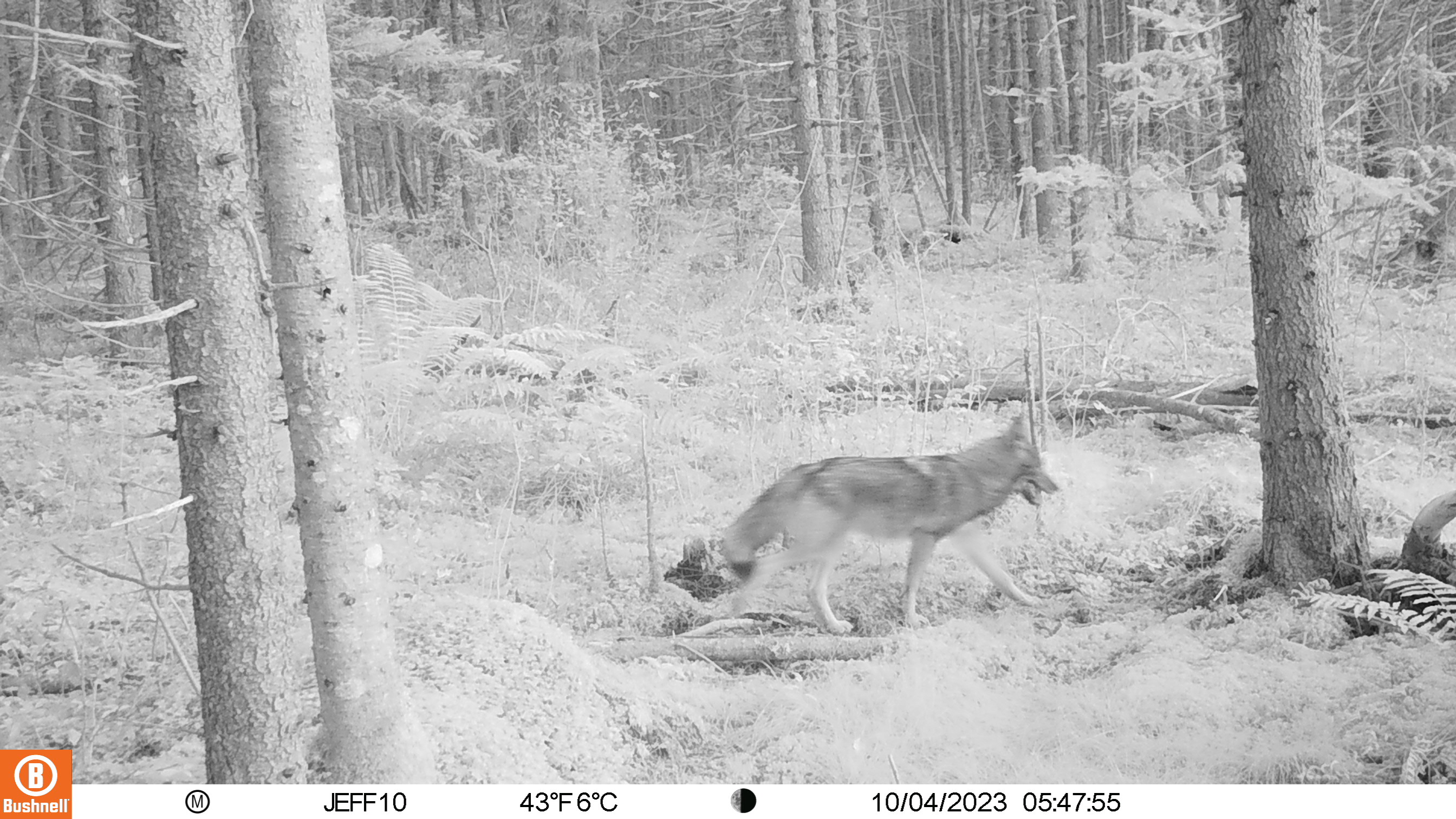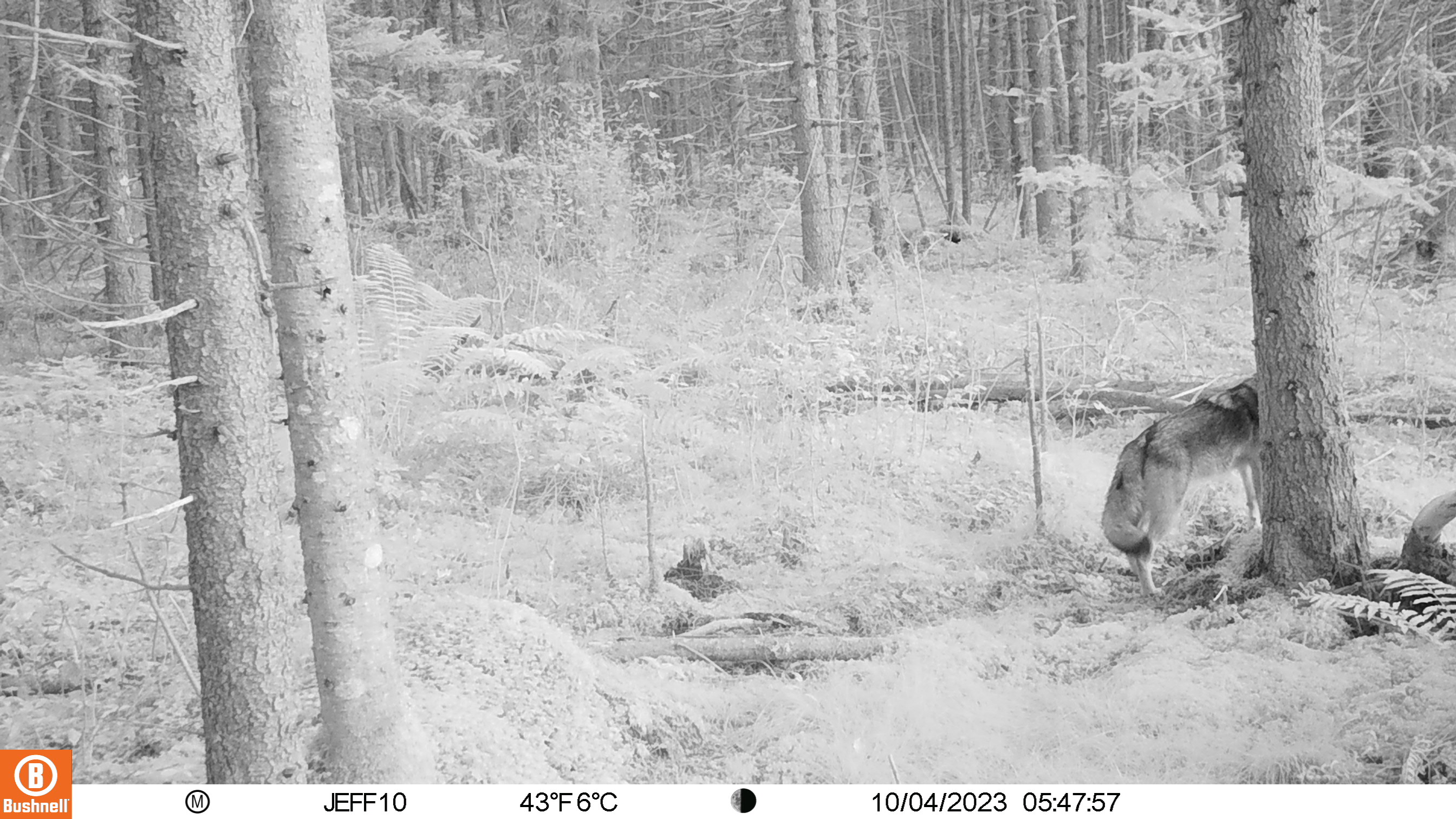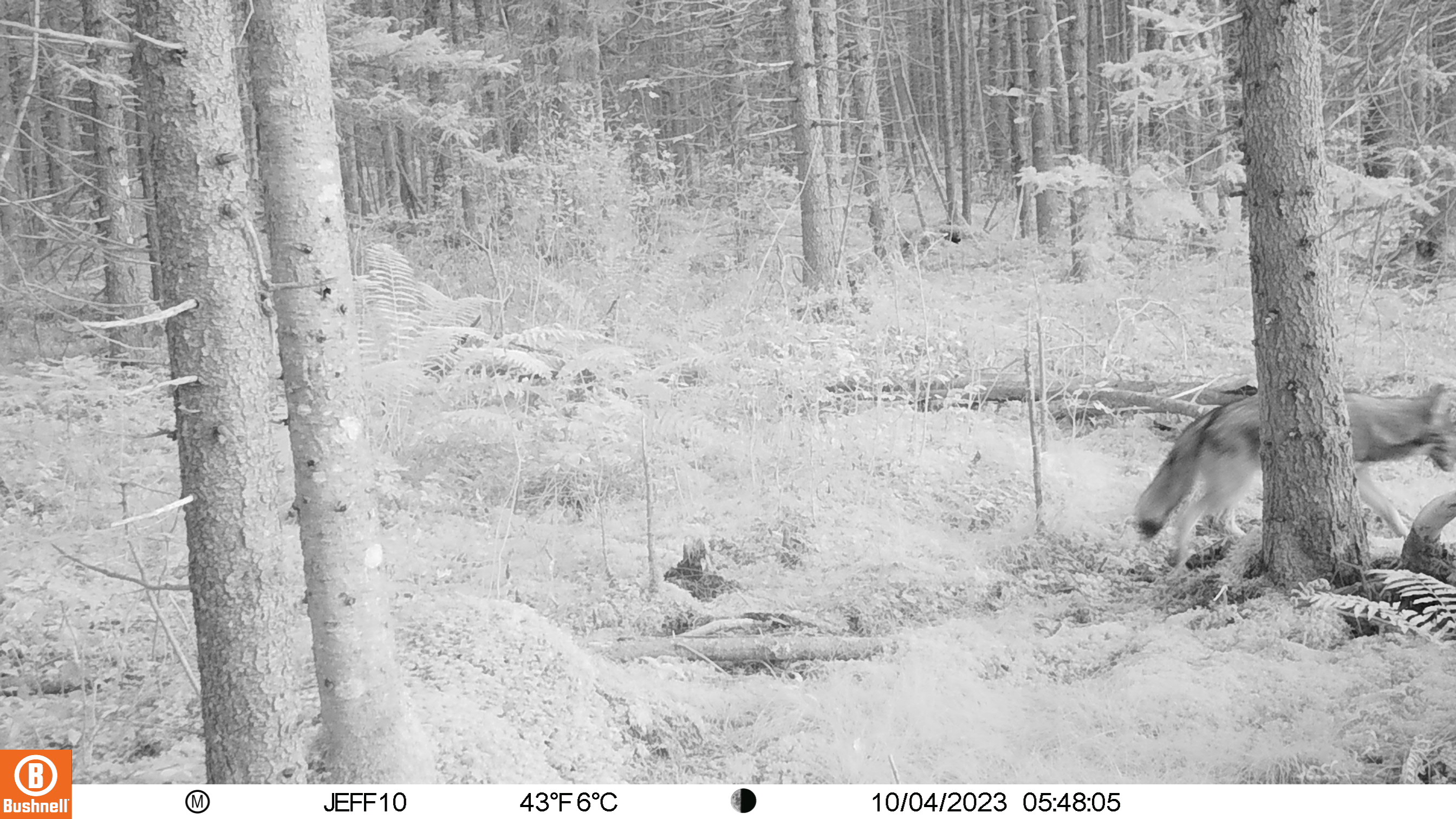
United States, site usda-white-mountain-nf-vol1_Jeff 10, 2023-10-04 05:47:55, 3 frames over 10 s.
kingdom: Animalia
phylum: Chordata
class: Mammalia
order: Carnivora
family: Canidae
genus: Canis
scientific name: Canis latrans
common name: coyote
Coyote (Canis latrans).